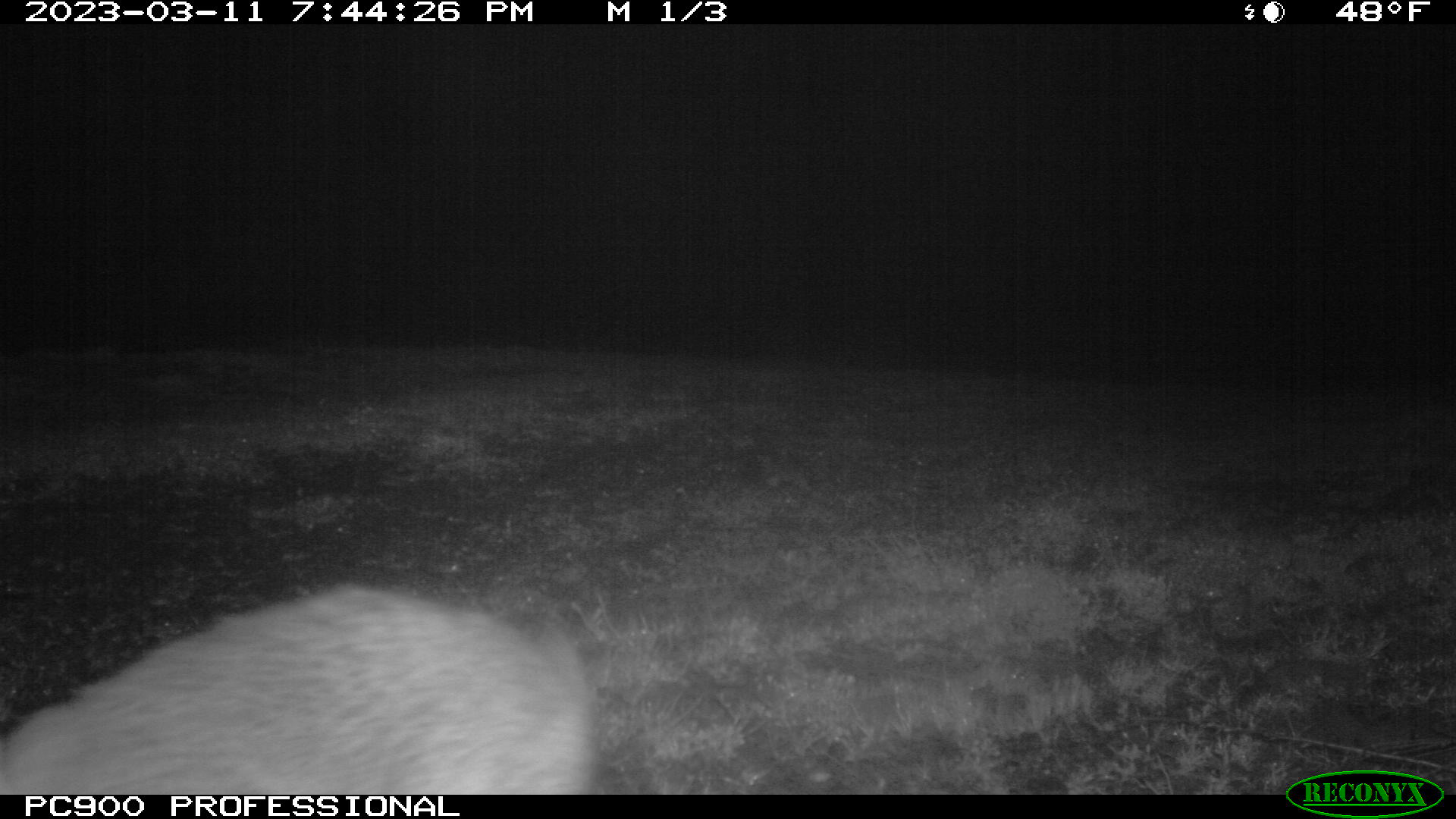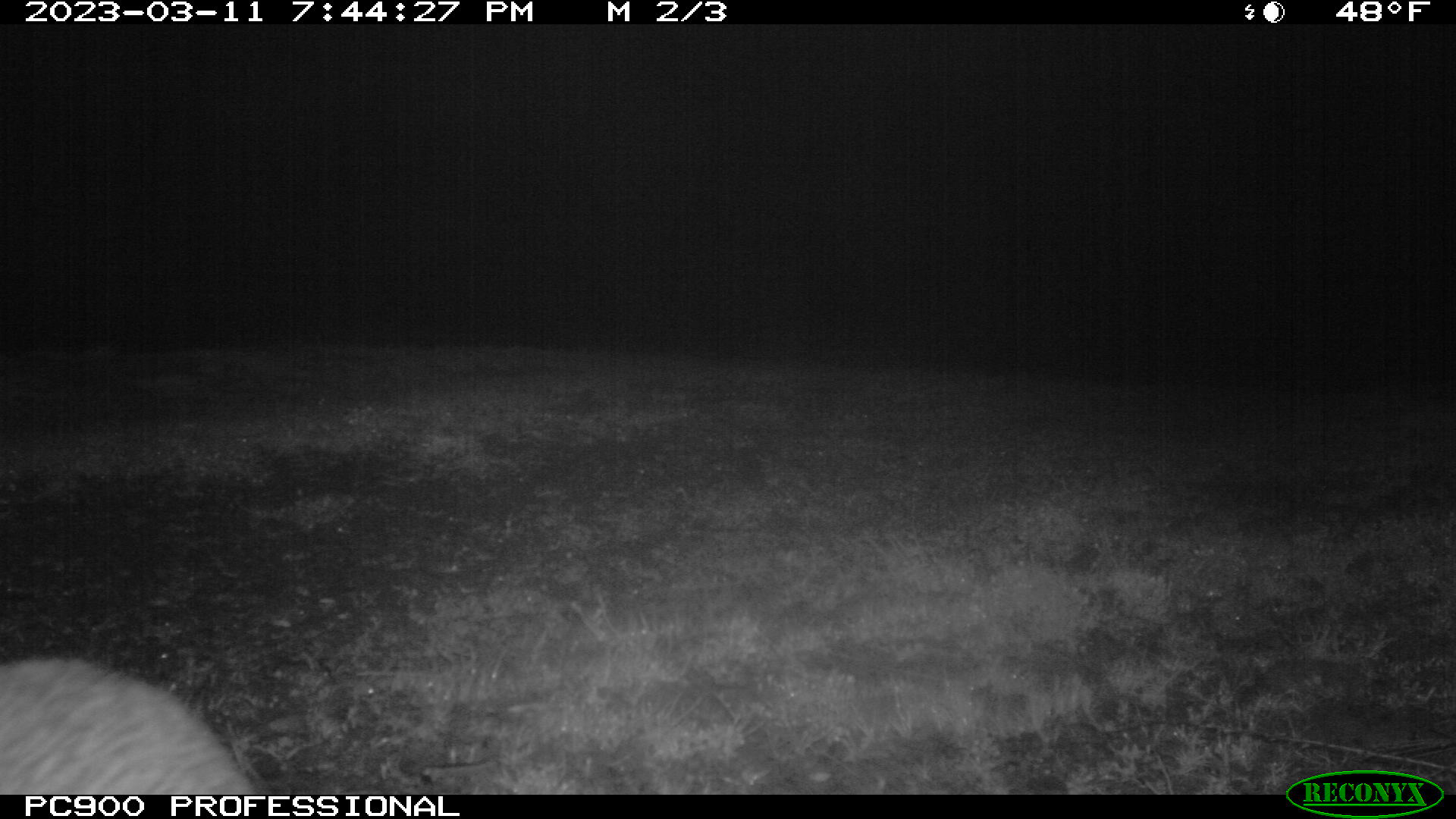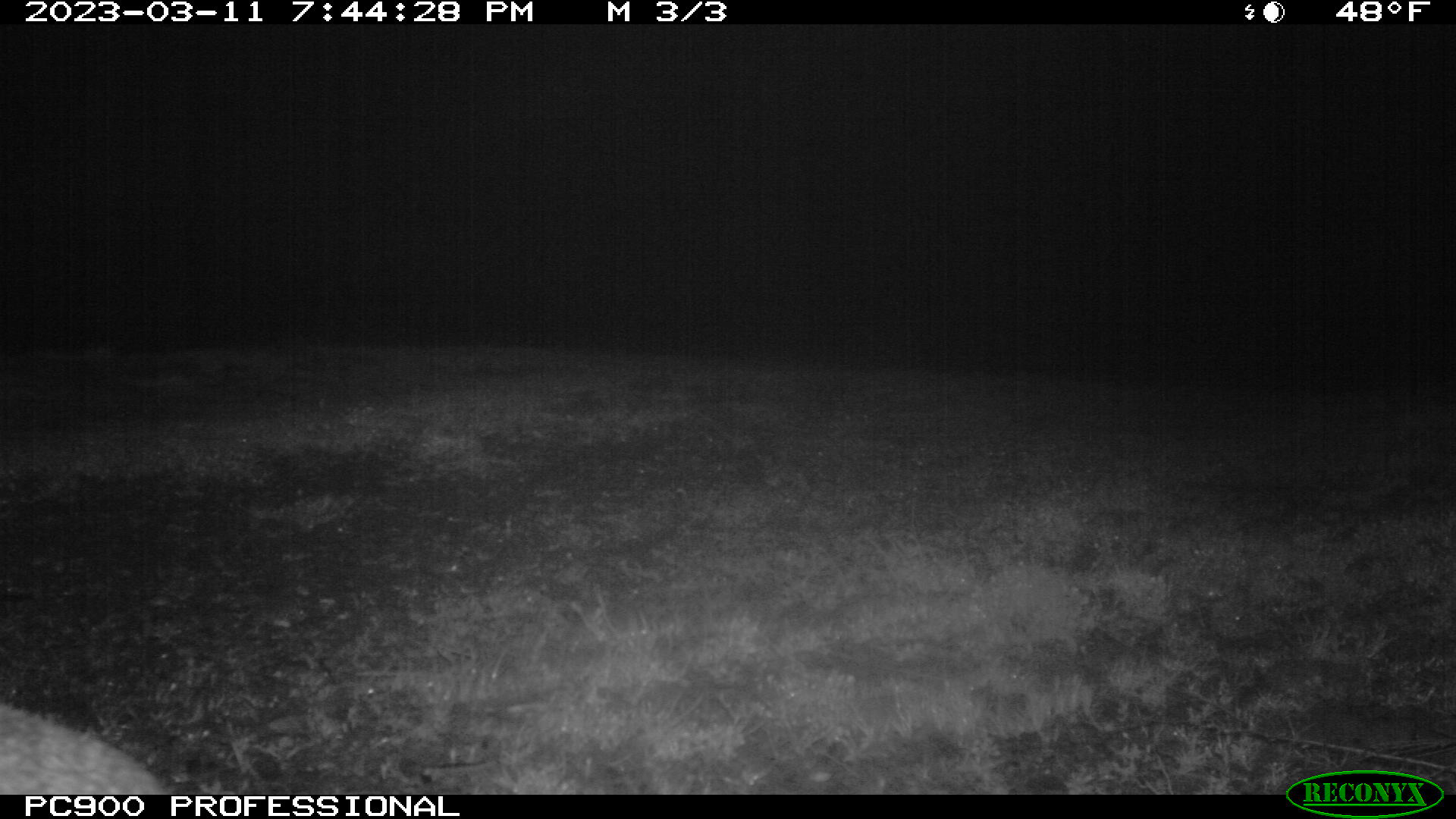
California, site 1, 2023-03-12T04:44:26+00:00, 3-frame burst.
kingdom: Animalia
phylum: Chordata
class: Mammalia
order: Lagomorpha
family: Leporidae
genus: Lepus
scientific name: Lepus californicus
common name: black-tailed jackrabbit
Black-tailed jackrabbit (Lepus californicus).